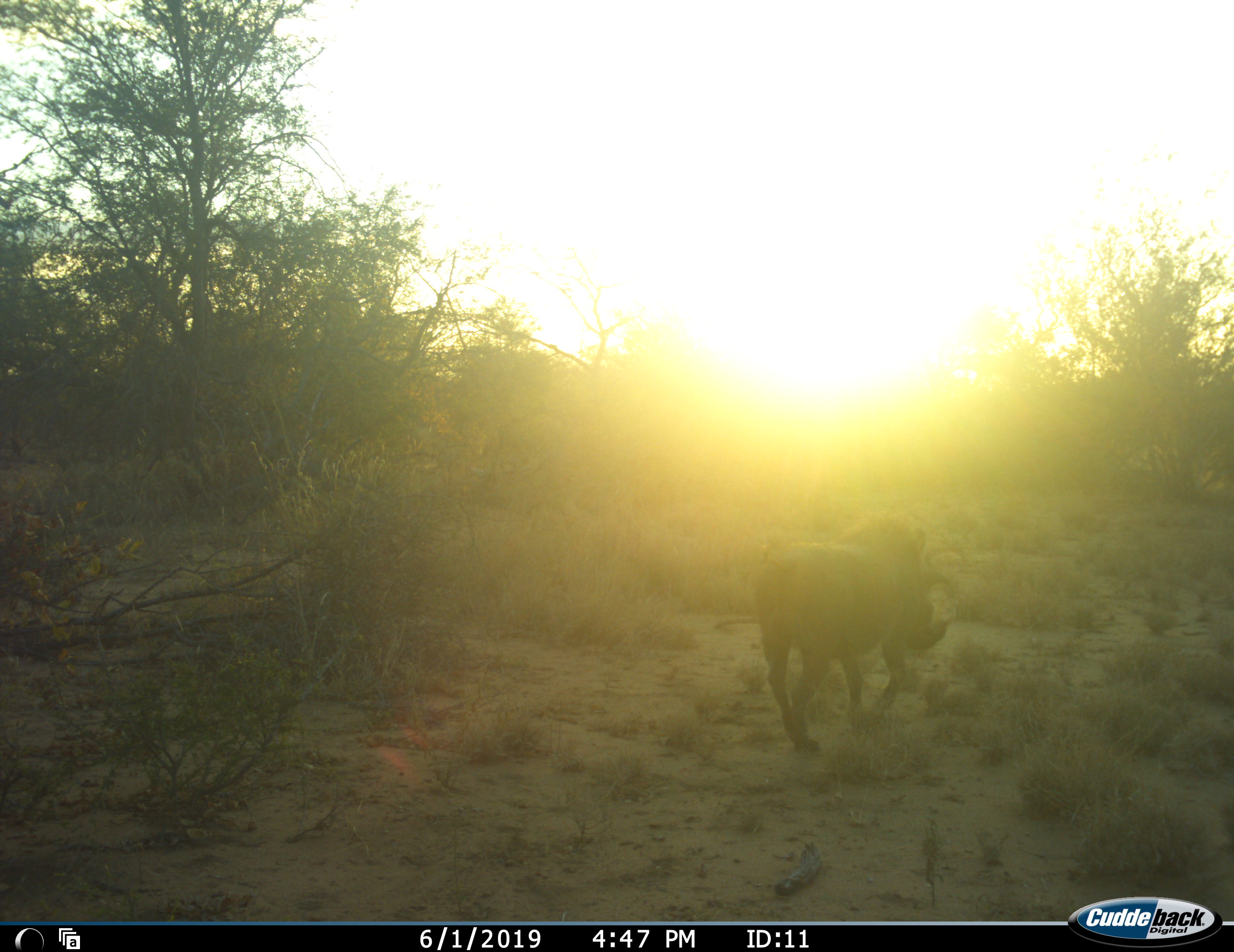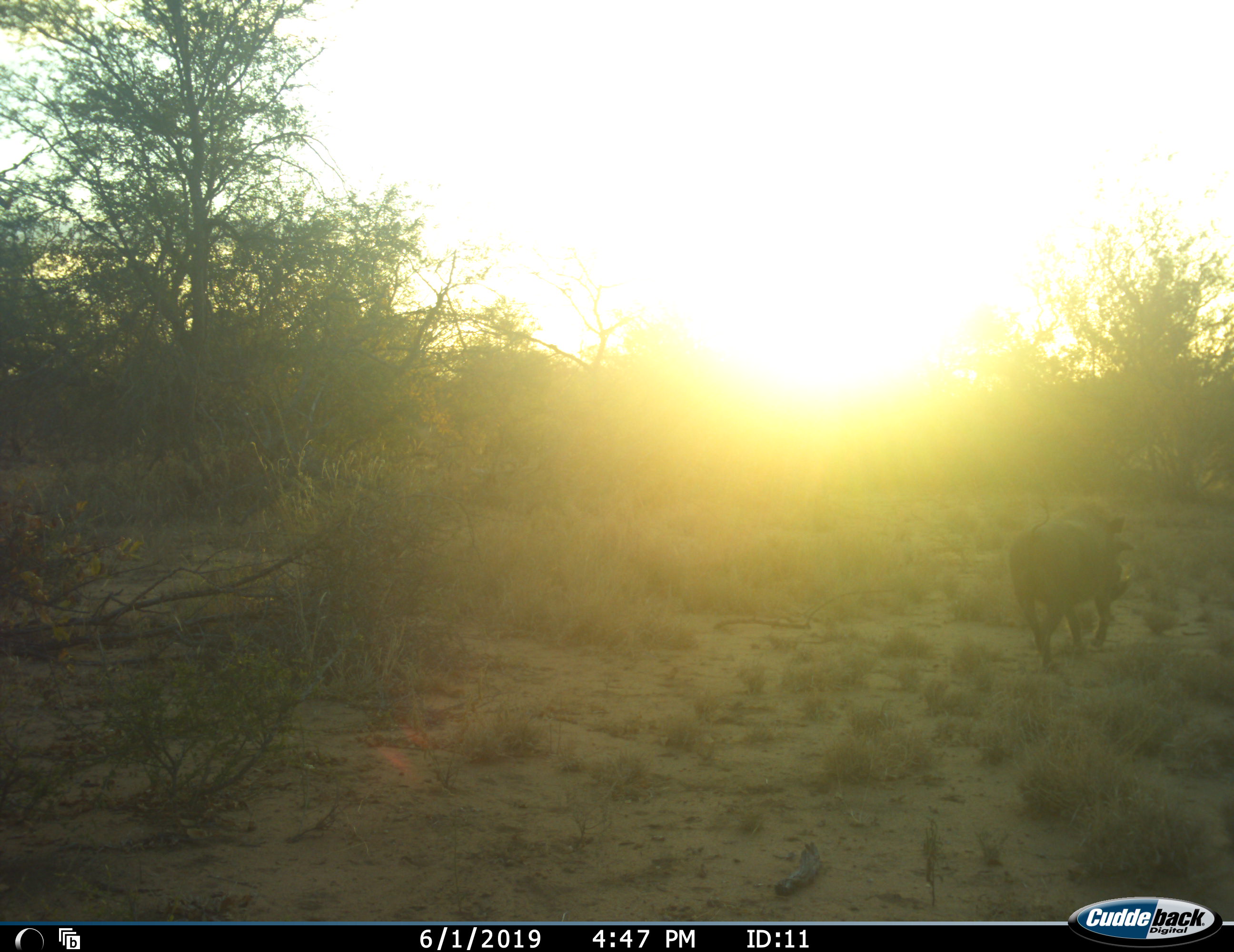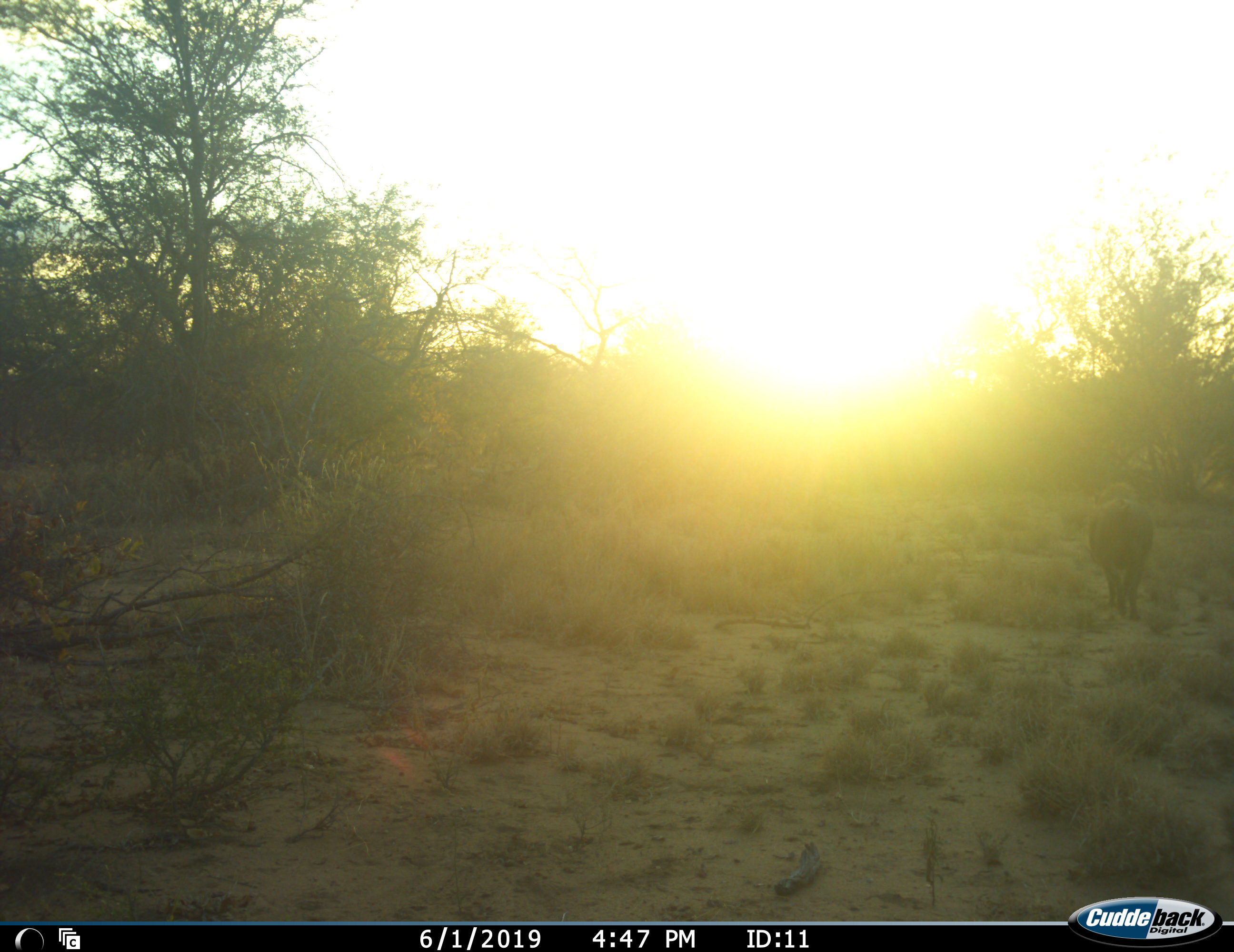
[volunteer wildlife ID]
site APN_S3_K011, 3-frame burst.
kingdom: Animalia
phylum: Chordata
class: Mammalia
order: Artiodactyla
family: Suidae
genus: Phacochoerus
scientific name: Phacochoerus africanus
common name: warthog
Warthog (Phacochoerus africanus), count 1. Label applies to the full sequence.